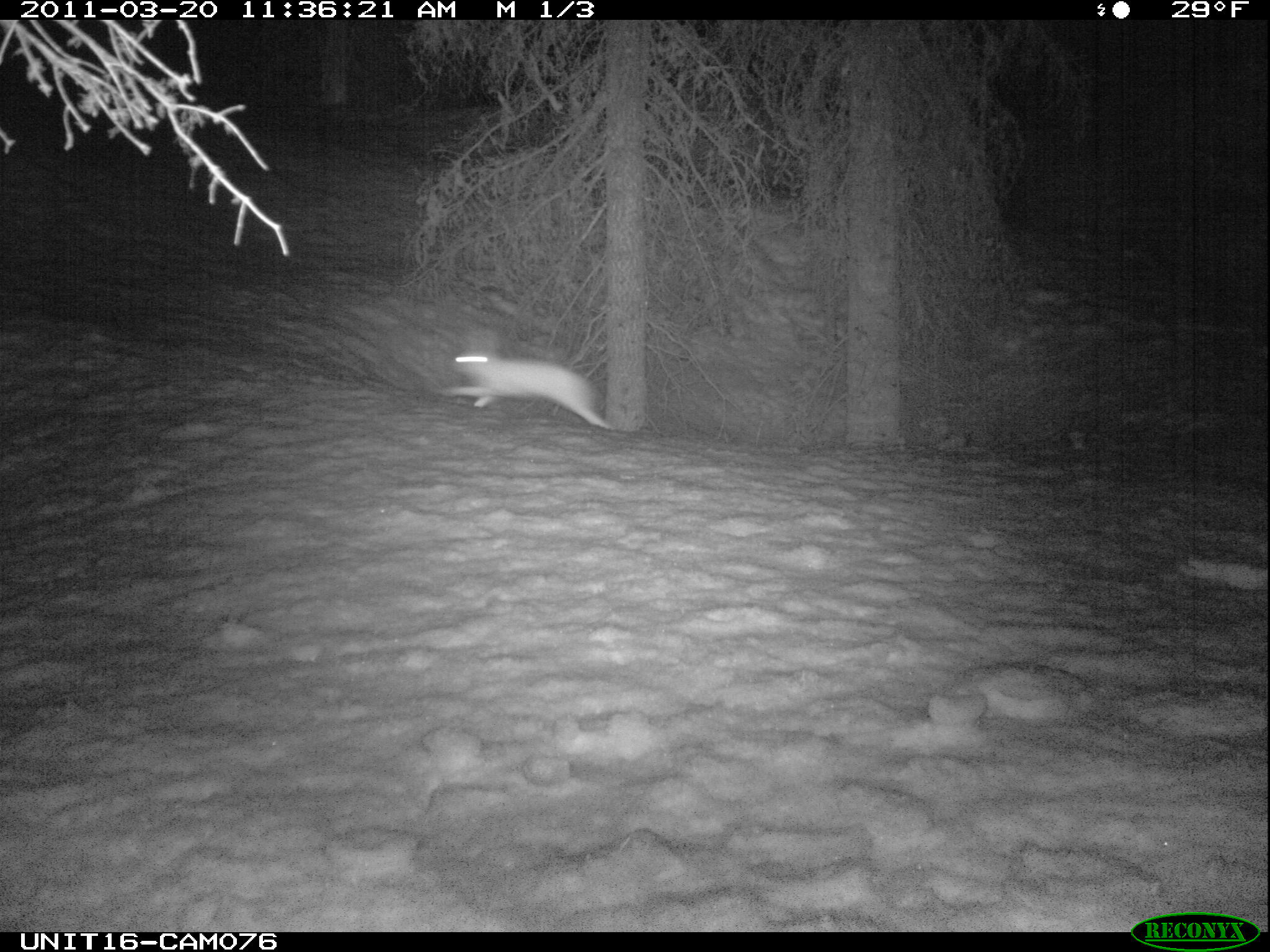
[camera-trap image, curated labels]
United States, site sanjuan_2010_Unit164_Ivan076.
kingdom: Animalia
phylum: Chordata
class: Mammalia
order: Lagomorpha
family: Leporidae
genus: Lepus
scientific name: Lepus americanus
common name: snowshoe hare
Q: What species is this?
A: Lepus americanus (snowshoe hare).